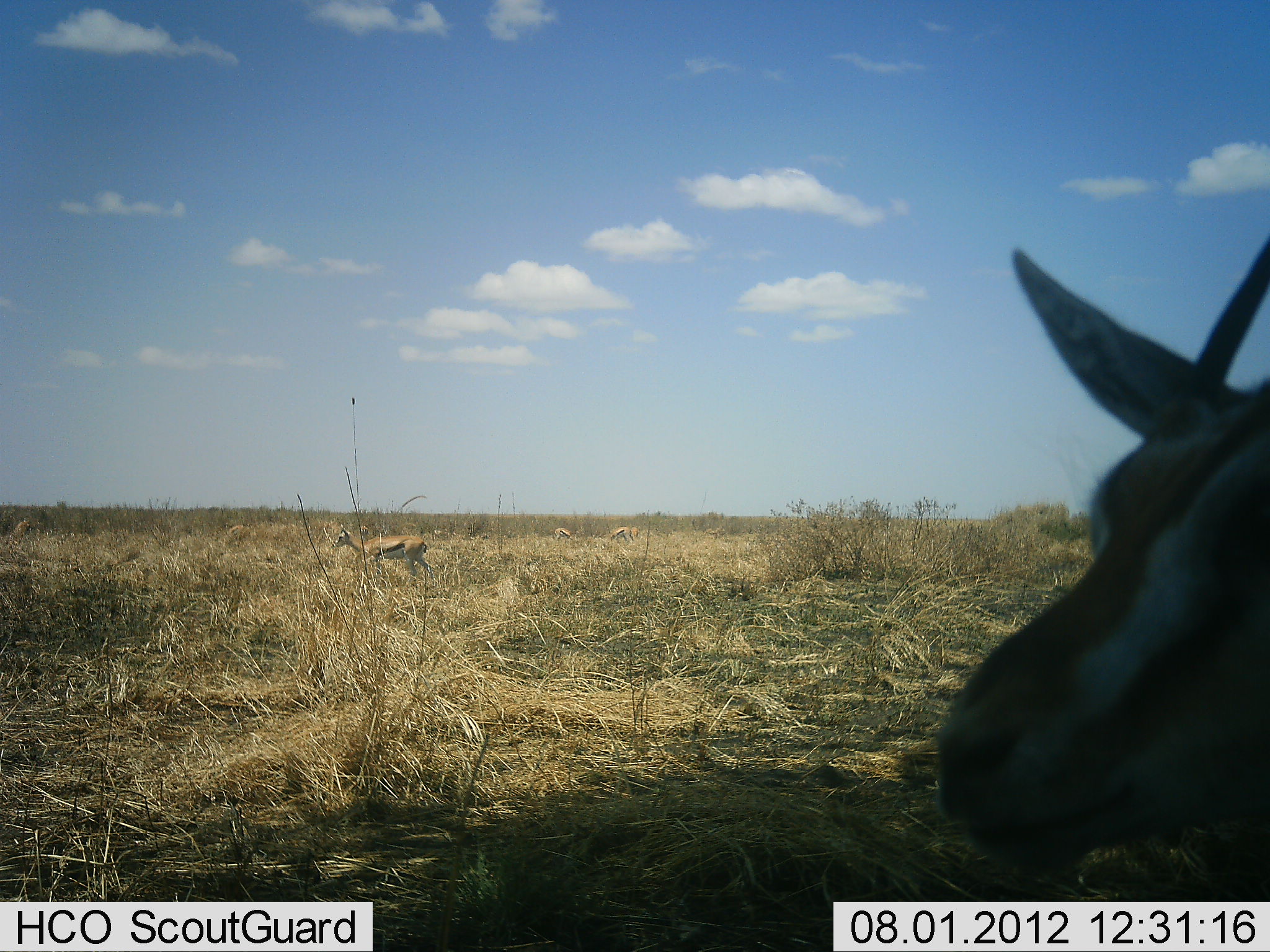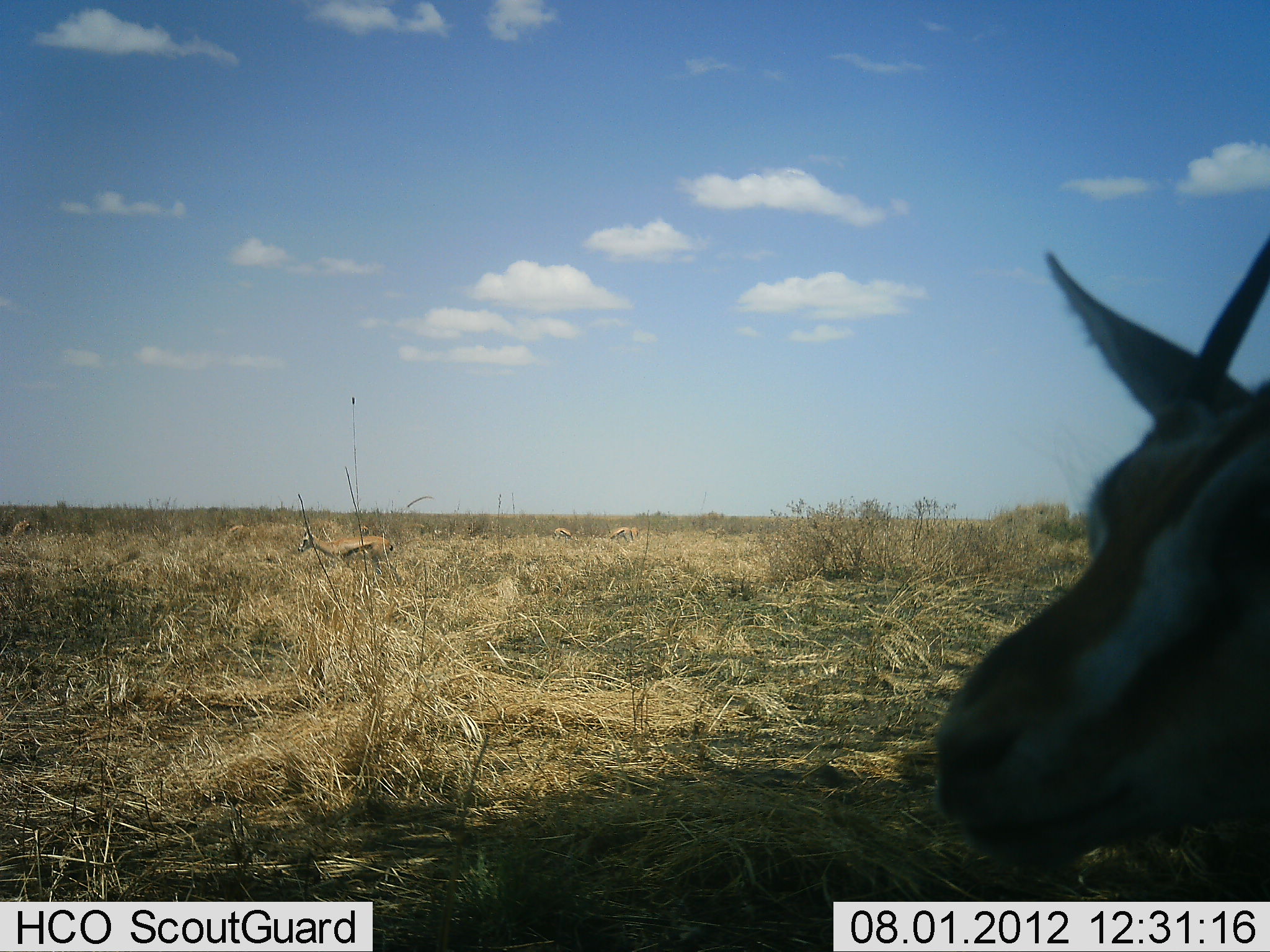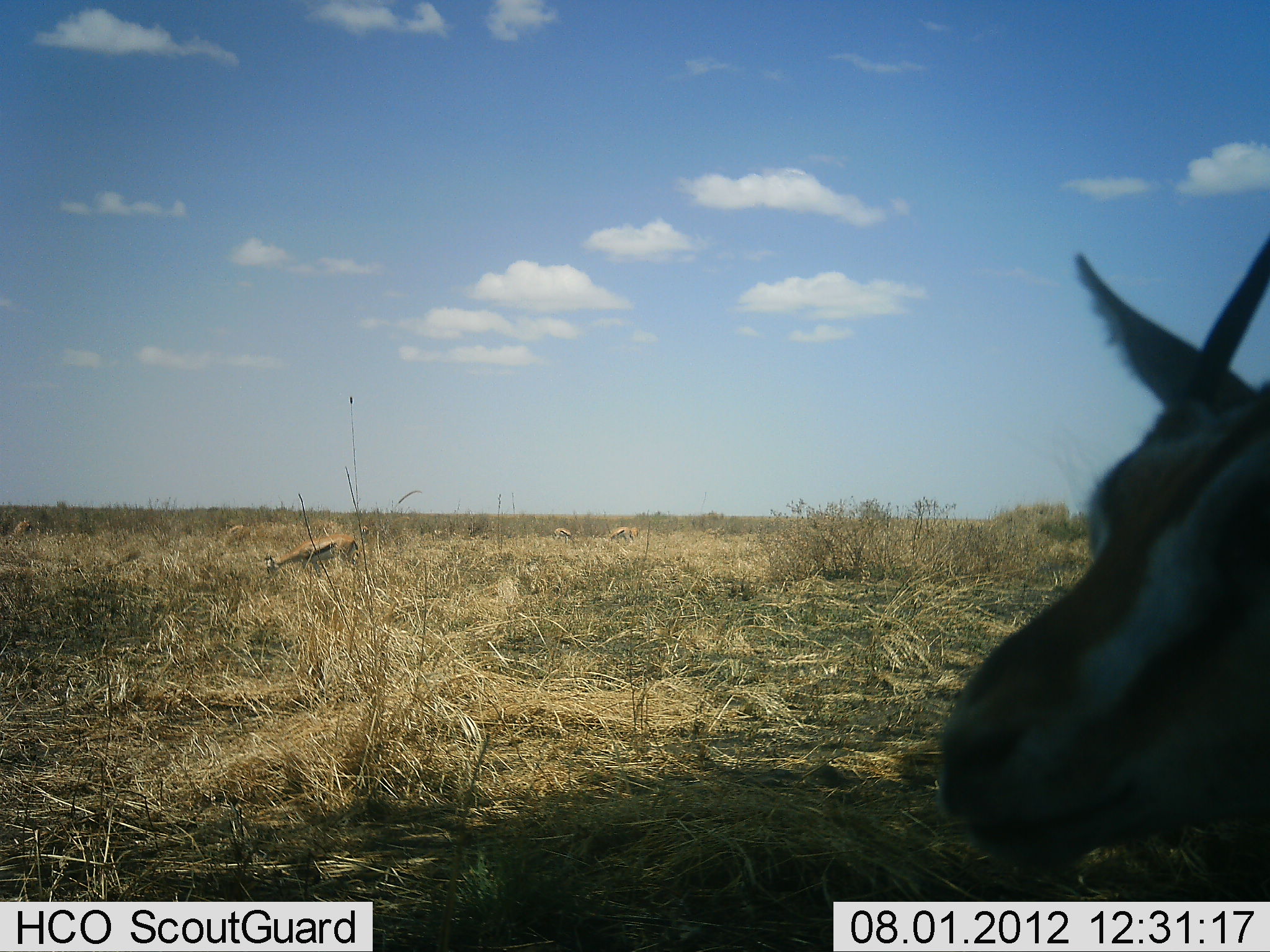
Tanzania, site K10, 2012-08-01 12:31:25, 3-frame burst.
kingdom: Animalia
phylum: Chordata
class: Mammalia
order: Artiodactyla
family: Bovidae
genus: Eudorcas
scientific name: Eudorcas thomsonii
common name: thomson's gazelle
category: gazellethomsons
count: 4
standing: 80%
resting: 30%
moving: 40%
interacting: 0%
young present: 0%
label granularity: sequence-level